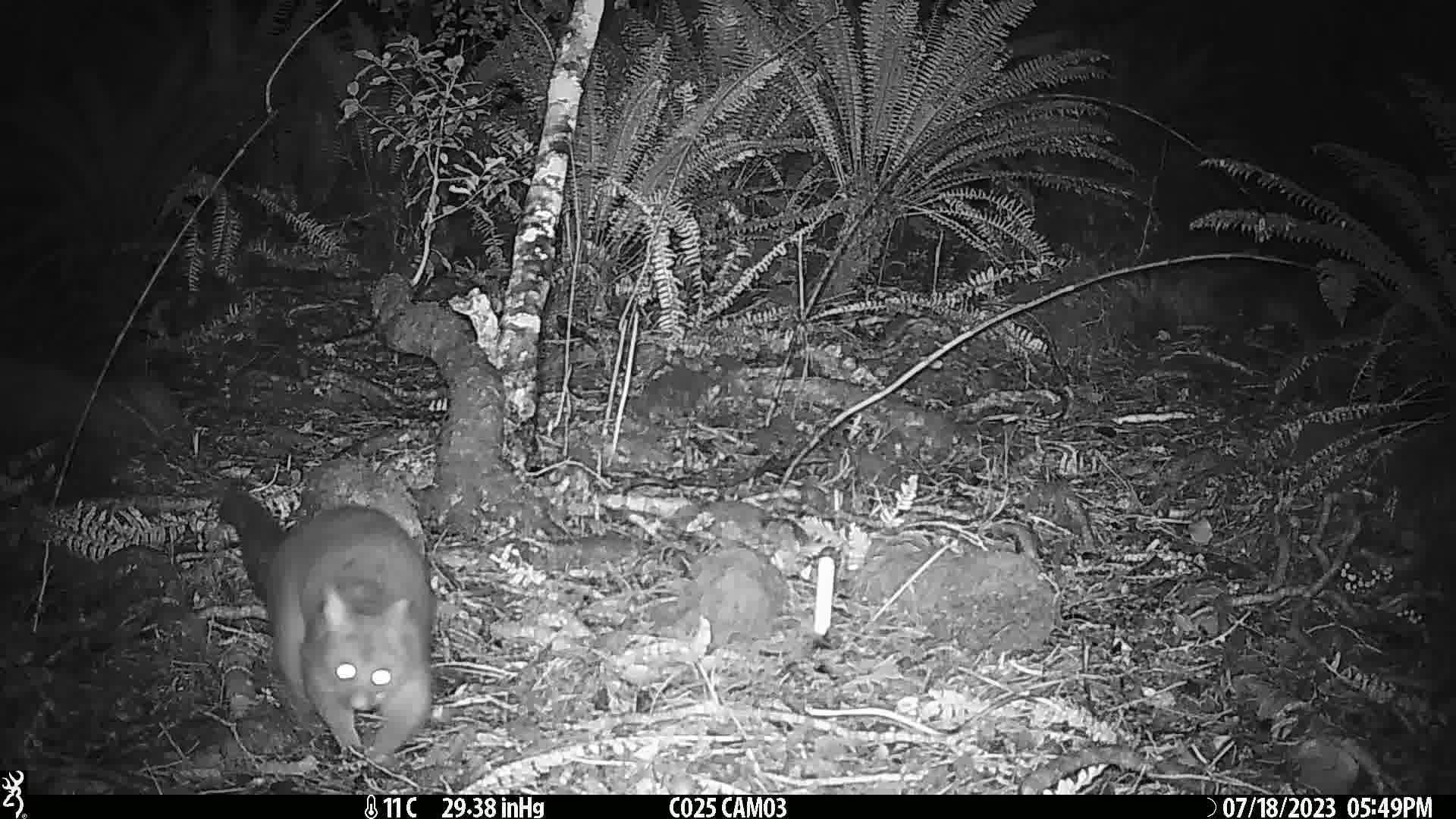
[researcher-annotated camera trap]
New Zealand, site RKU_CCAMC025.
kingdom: Animalia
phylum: Chordata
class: Mammalia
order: Diprotodontia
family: Phalangeridae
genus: Trichosurus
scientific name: Trichosurus vulpecula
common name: common brushtail possum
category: possum